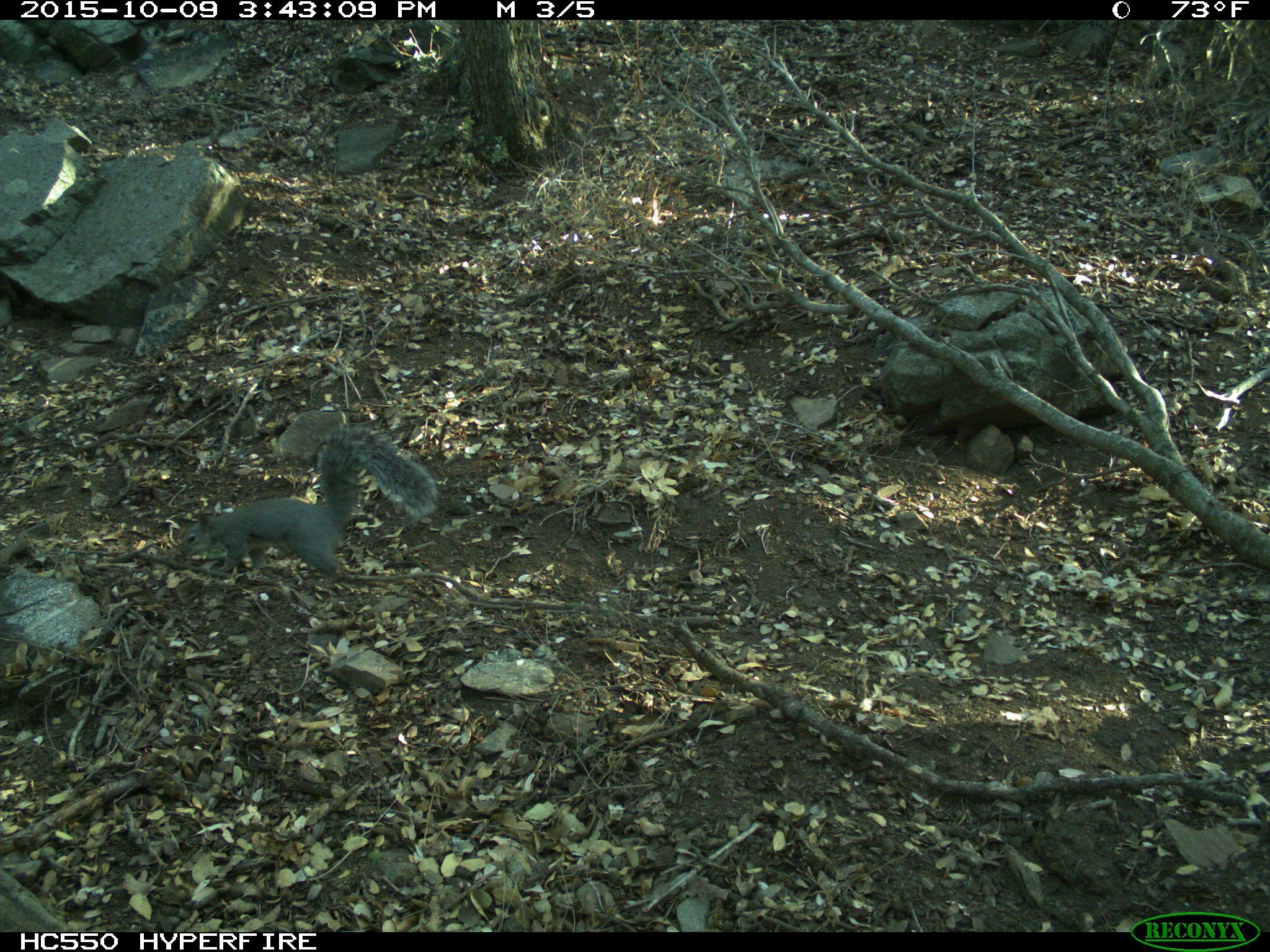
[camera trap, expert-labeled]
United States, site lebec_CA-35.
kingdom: Animalia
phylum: Chordata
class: Mammalia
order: Rodentia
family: Sciuridae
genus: Sciurus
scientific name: Sciurus carolinensis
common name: eastern gray squirrel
Sciurus carolinensis (eastern gray squirrel).